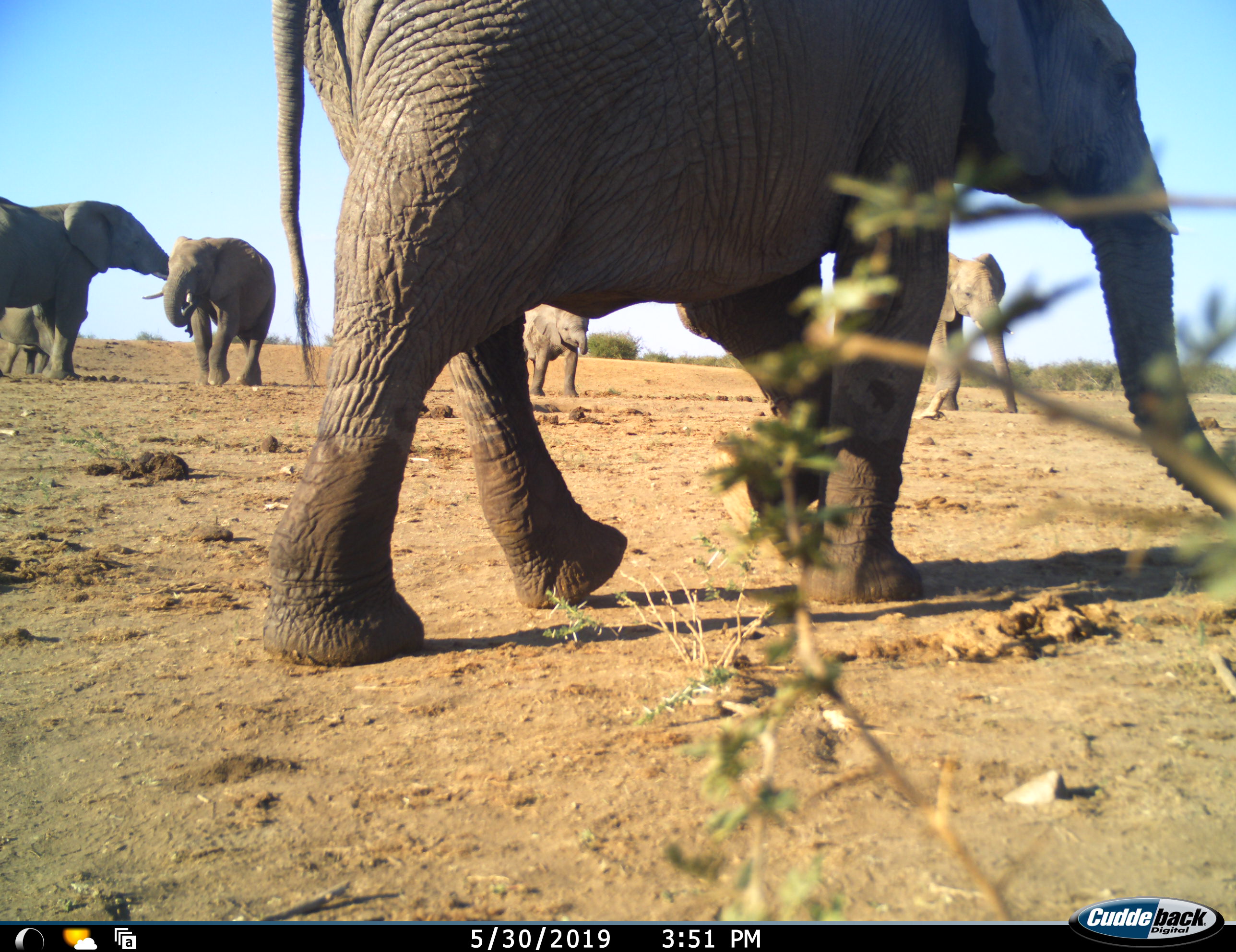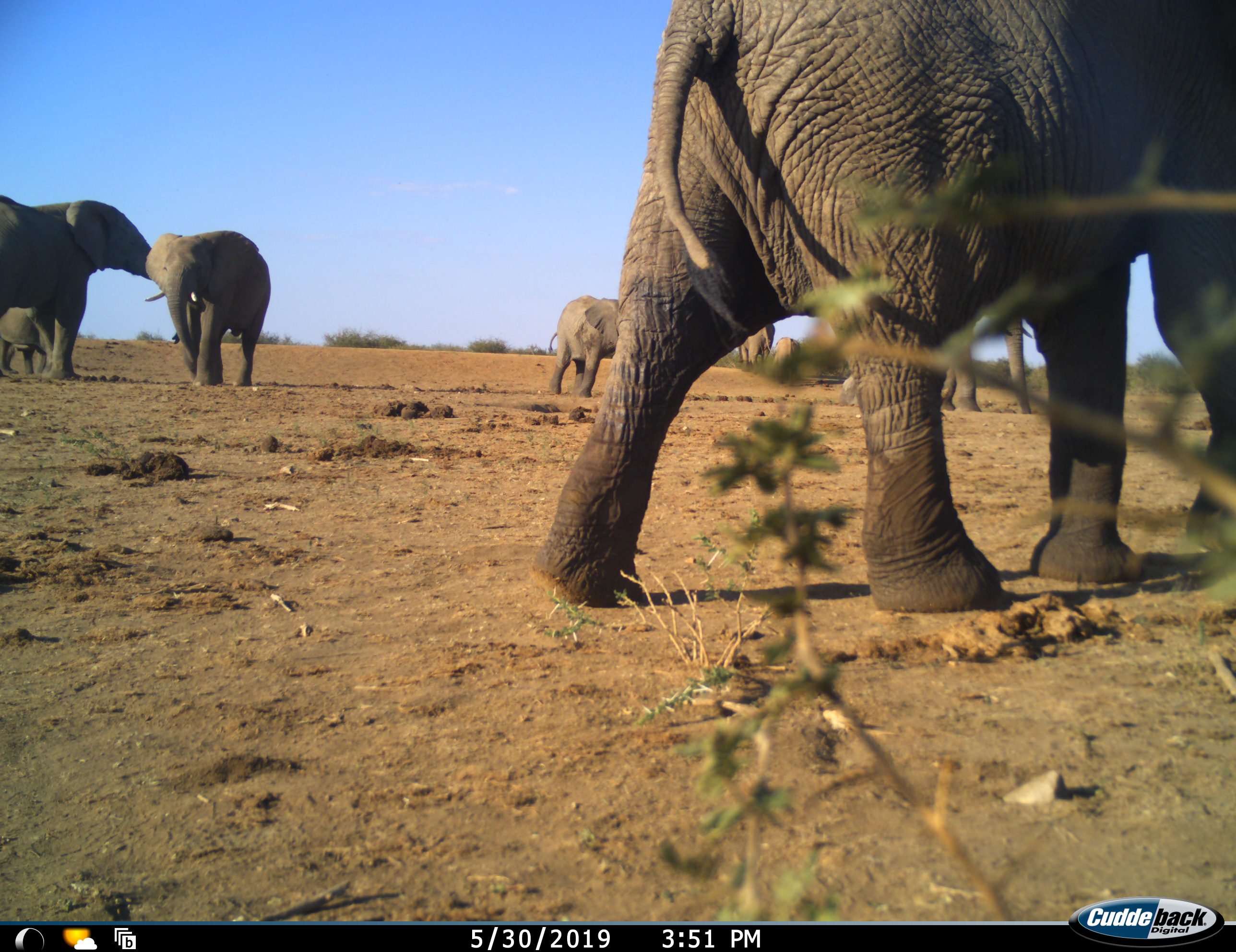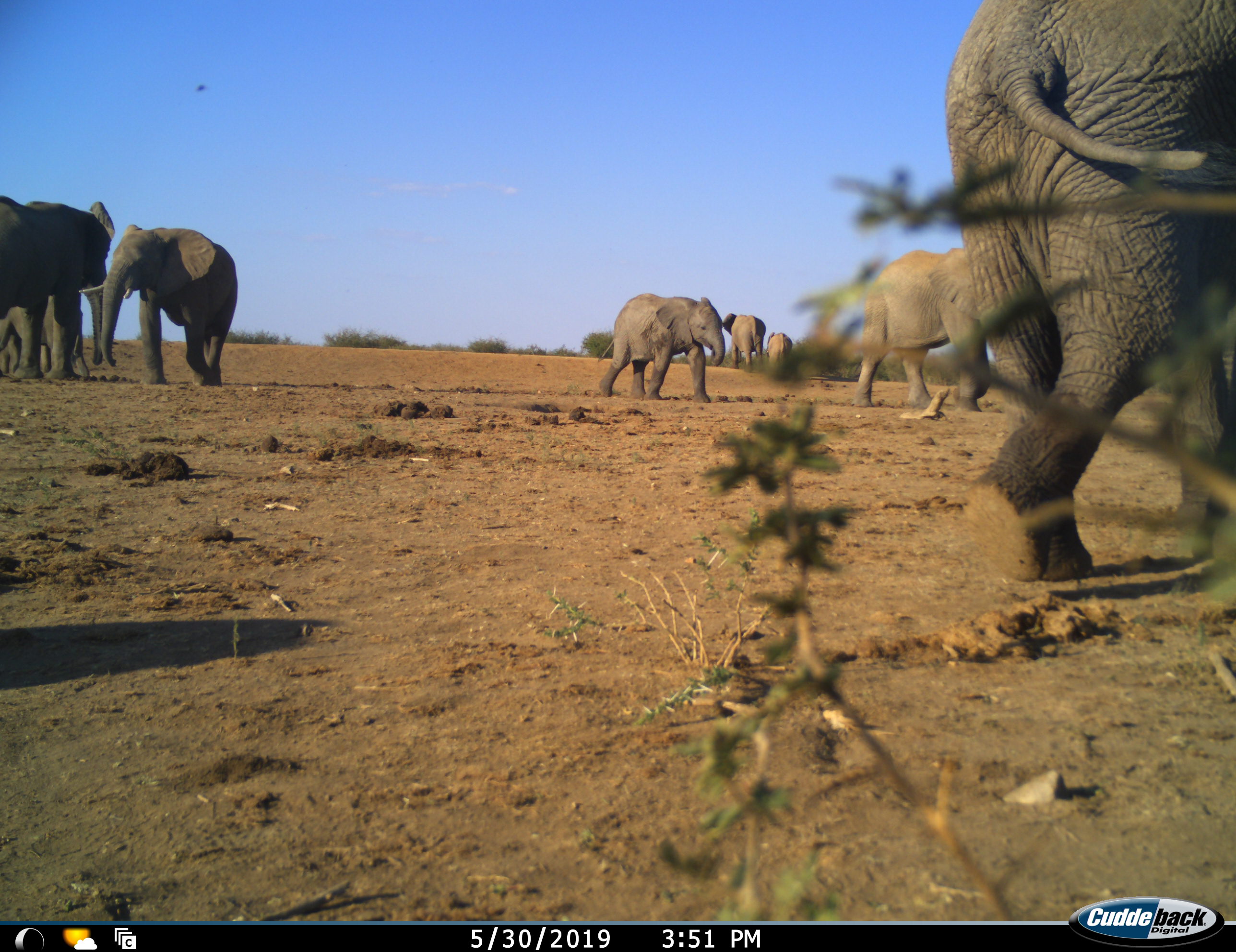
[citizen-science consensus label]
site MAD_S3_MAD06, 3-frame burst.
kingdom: Animalia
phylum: Chordata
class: Mammalia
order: Proboscidea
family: Elephantidae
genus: Loxodonta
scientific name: Loxodonta africana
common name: african bush elephant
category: elephant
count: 8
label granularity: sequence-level